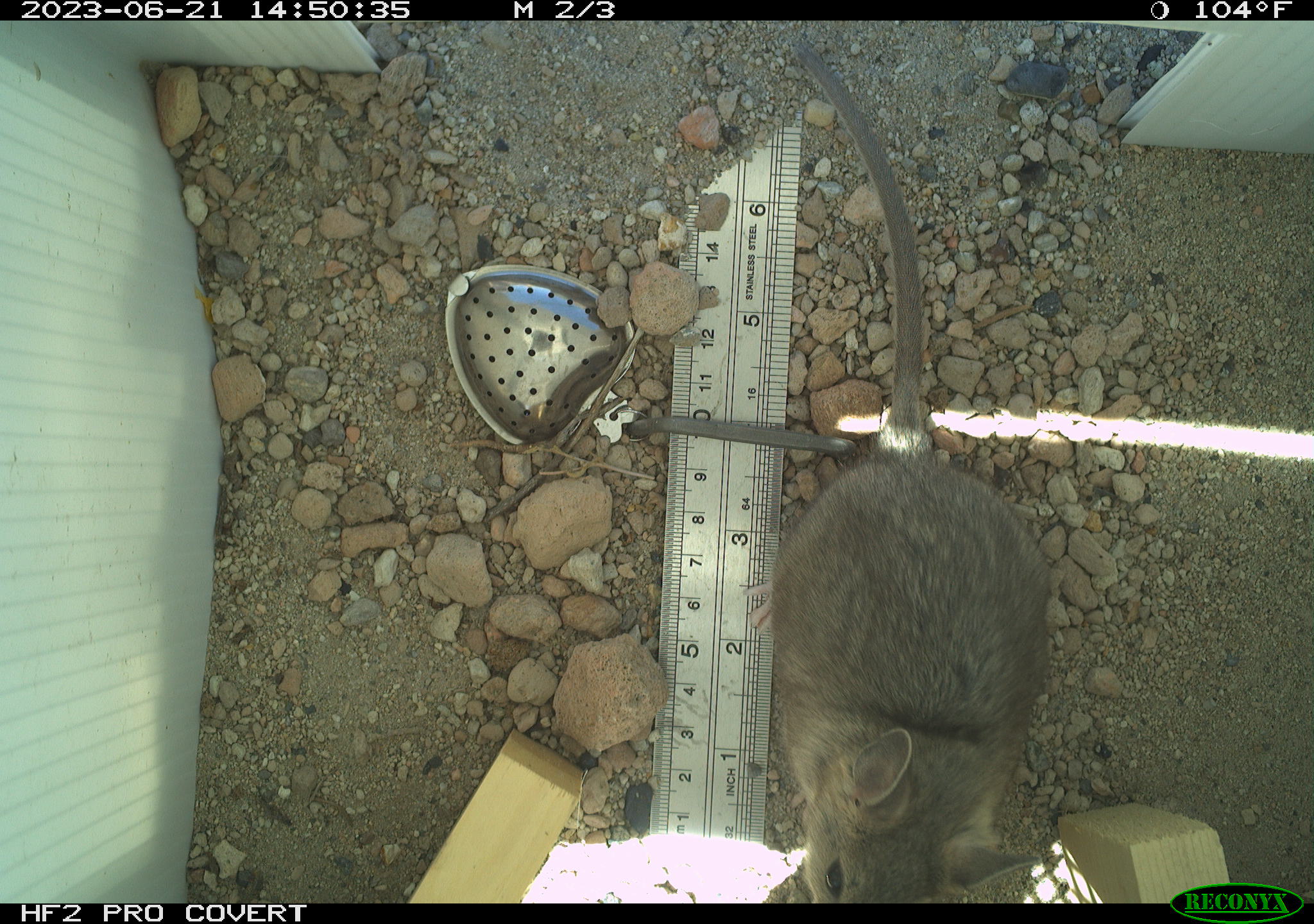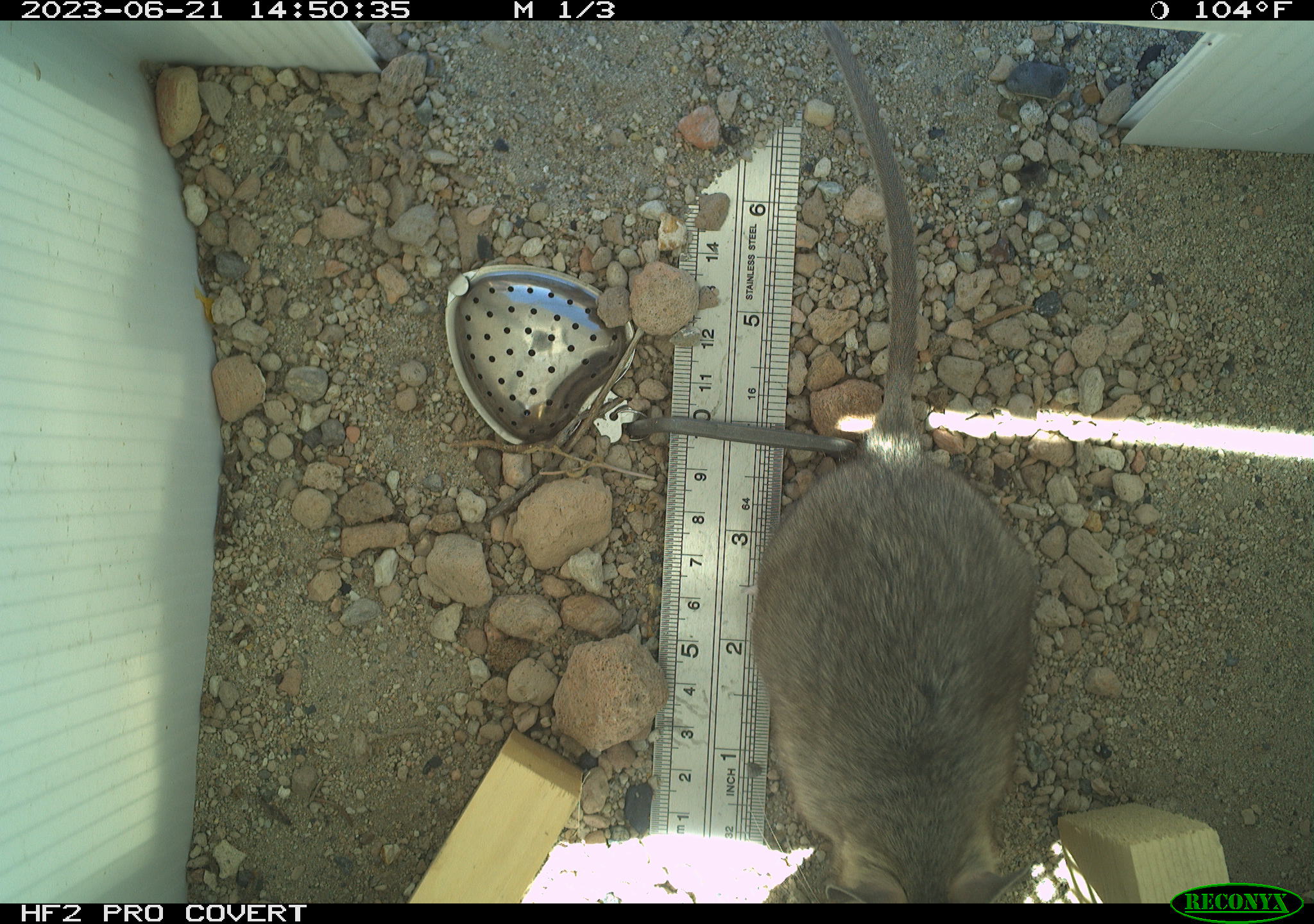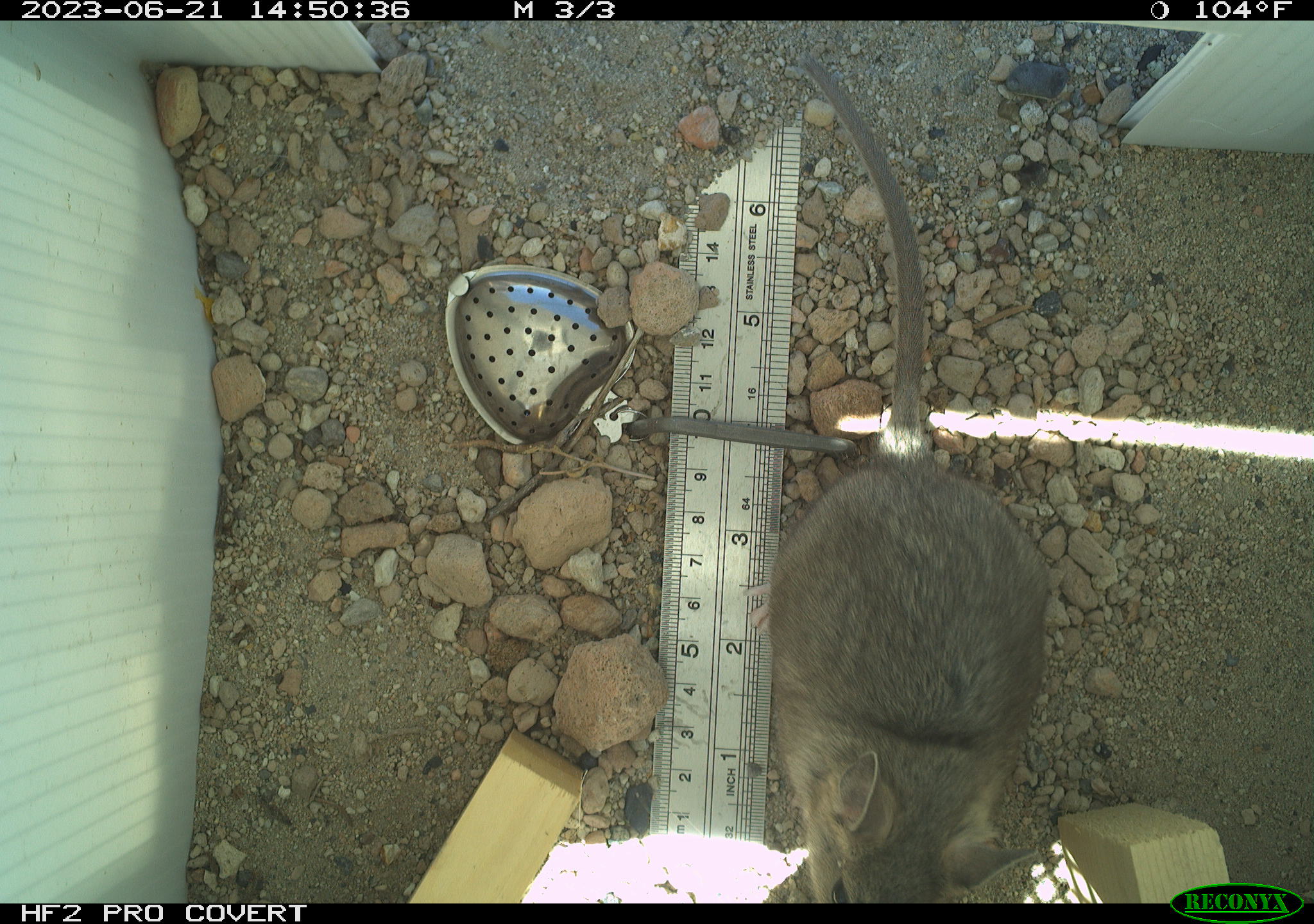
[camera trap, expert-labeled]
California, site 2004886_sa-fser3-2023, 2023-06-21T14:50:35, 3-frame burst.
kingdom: Animalia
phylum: Chordata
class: Mammalia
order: Rodentia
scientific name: Rodentia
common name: mouse species